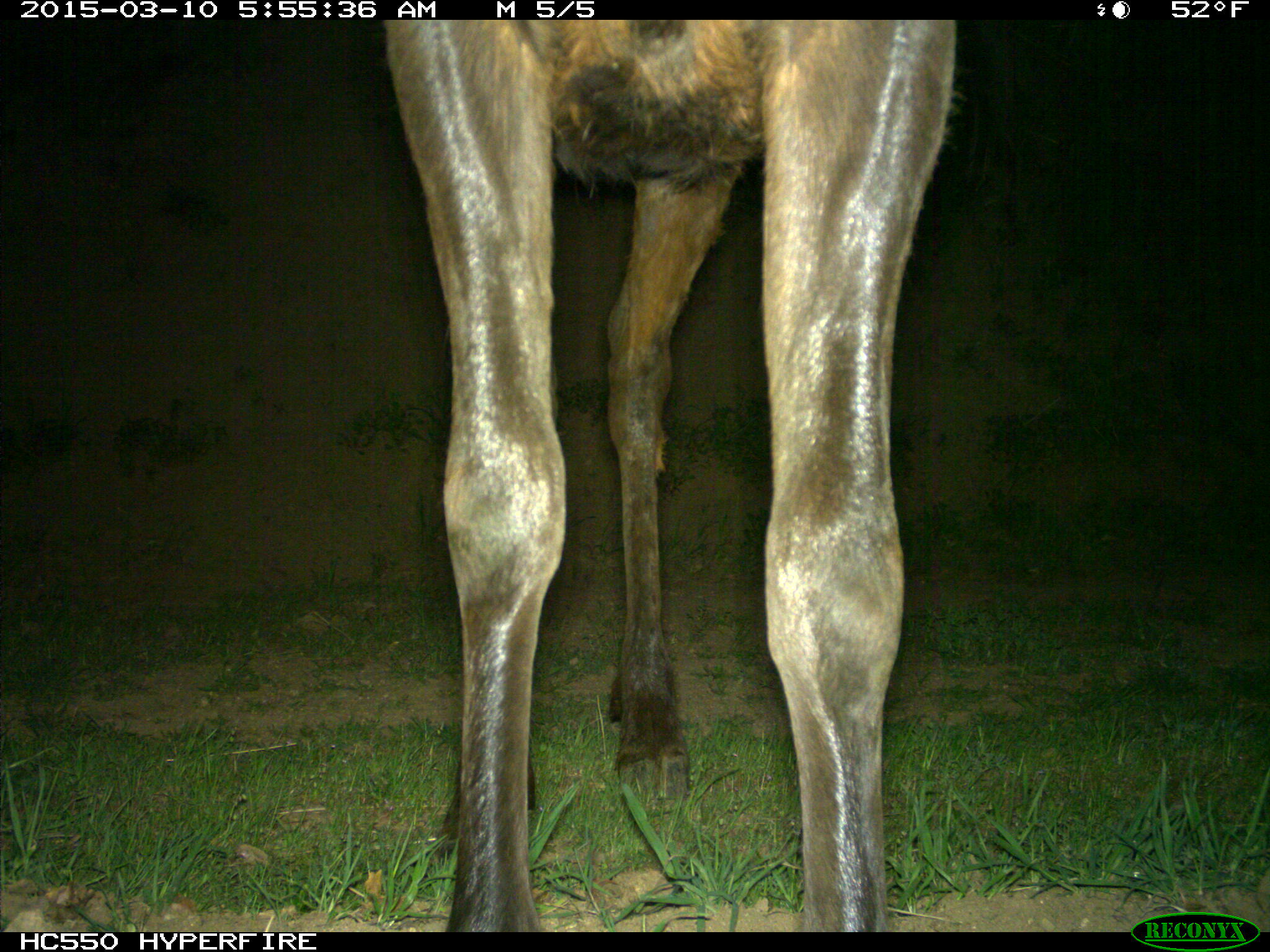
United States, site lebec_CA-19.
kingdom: Animalia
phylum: Chordata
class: Mammalia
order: Artiodactyla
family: Cervidae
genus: Cervus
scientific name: Cervus canadensis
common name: elk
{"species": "Cervus canadensis (elk)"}